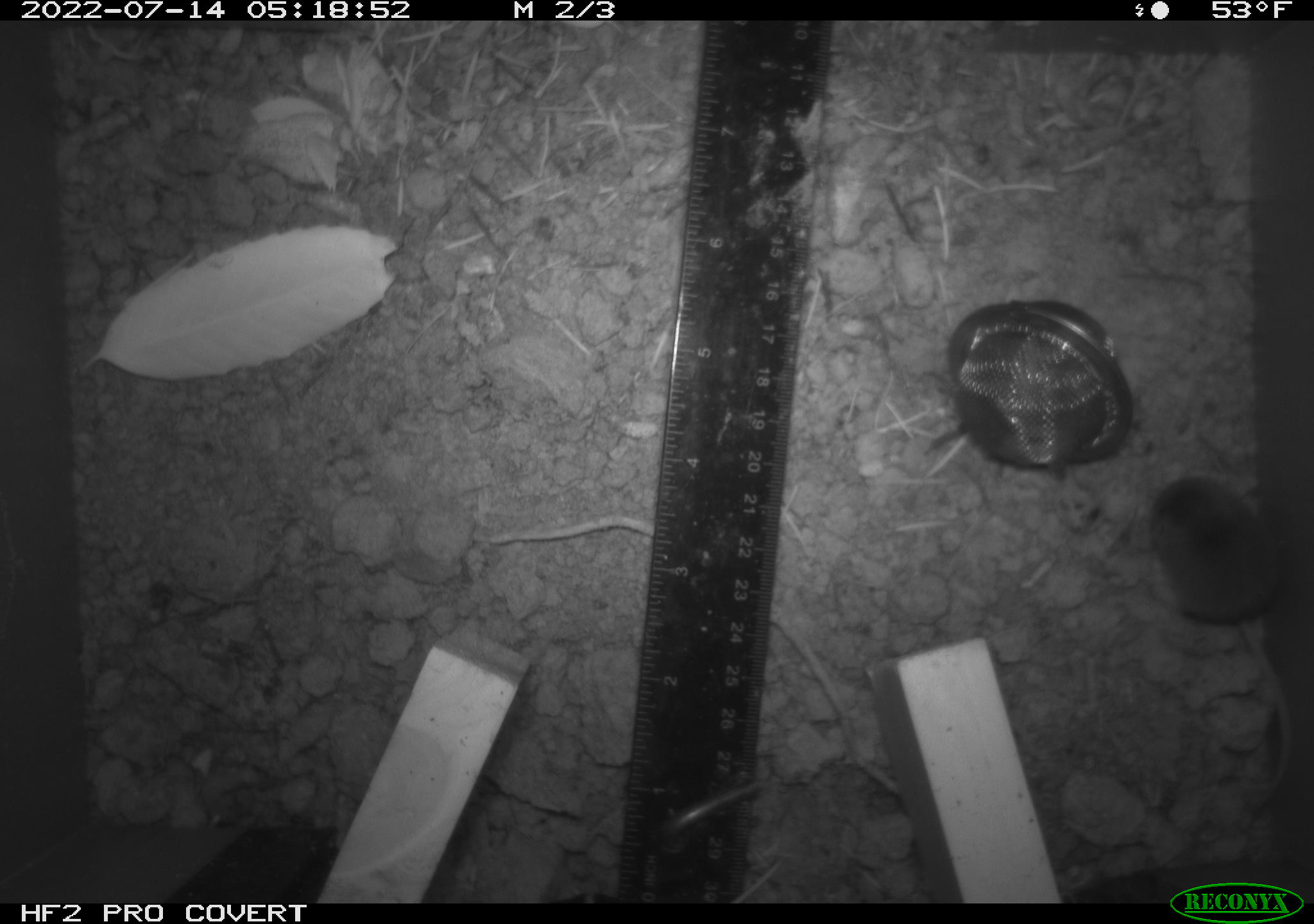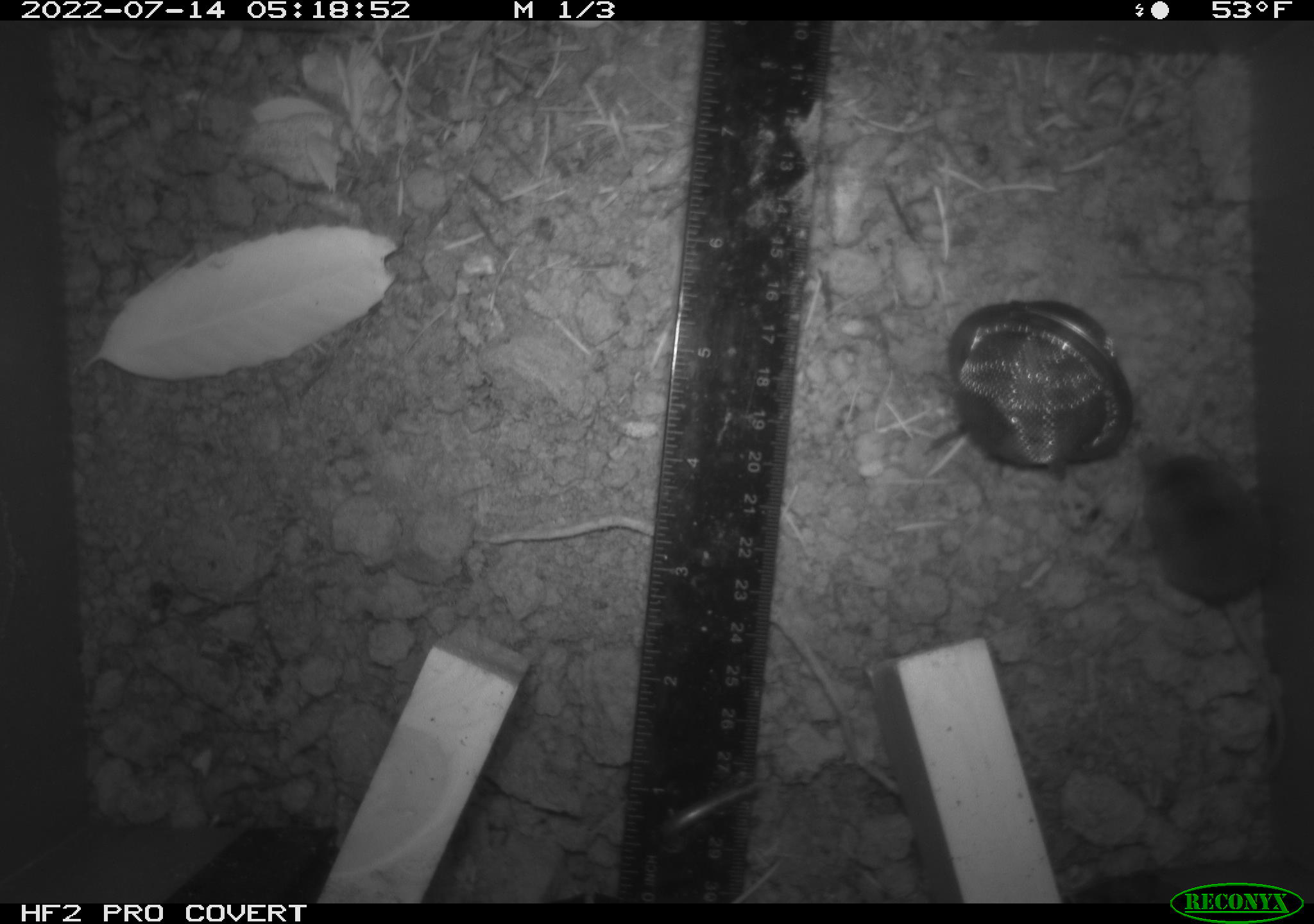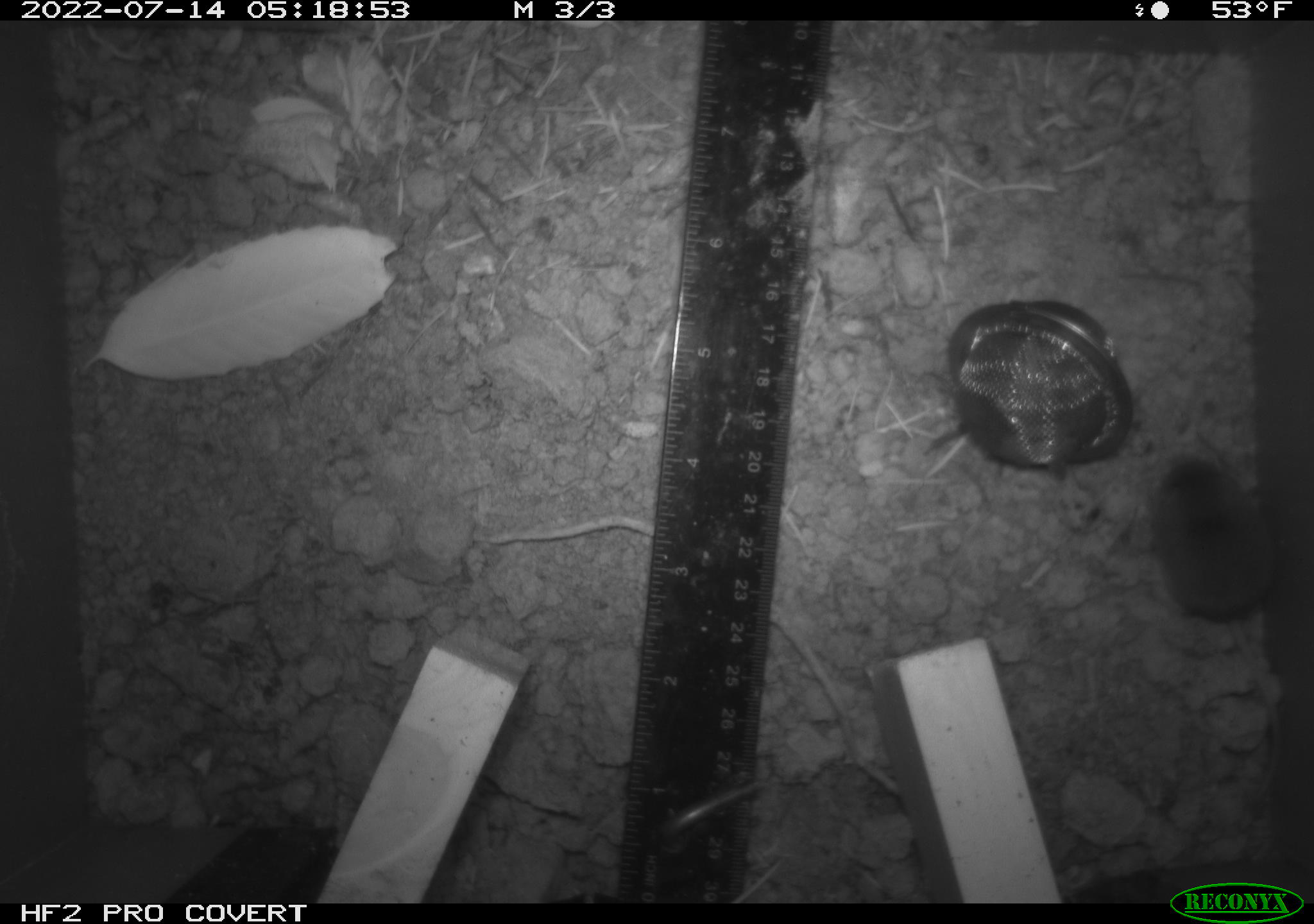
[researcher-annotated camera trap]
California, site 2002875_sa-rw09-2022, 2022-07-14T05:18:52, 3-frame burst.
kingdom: Animalia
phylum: Chordata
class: Mammalia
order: Eulipotyphla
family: Soricidae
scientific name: Soricidae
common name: shrews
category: soricidae family